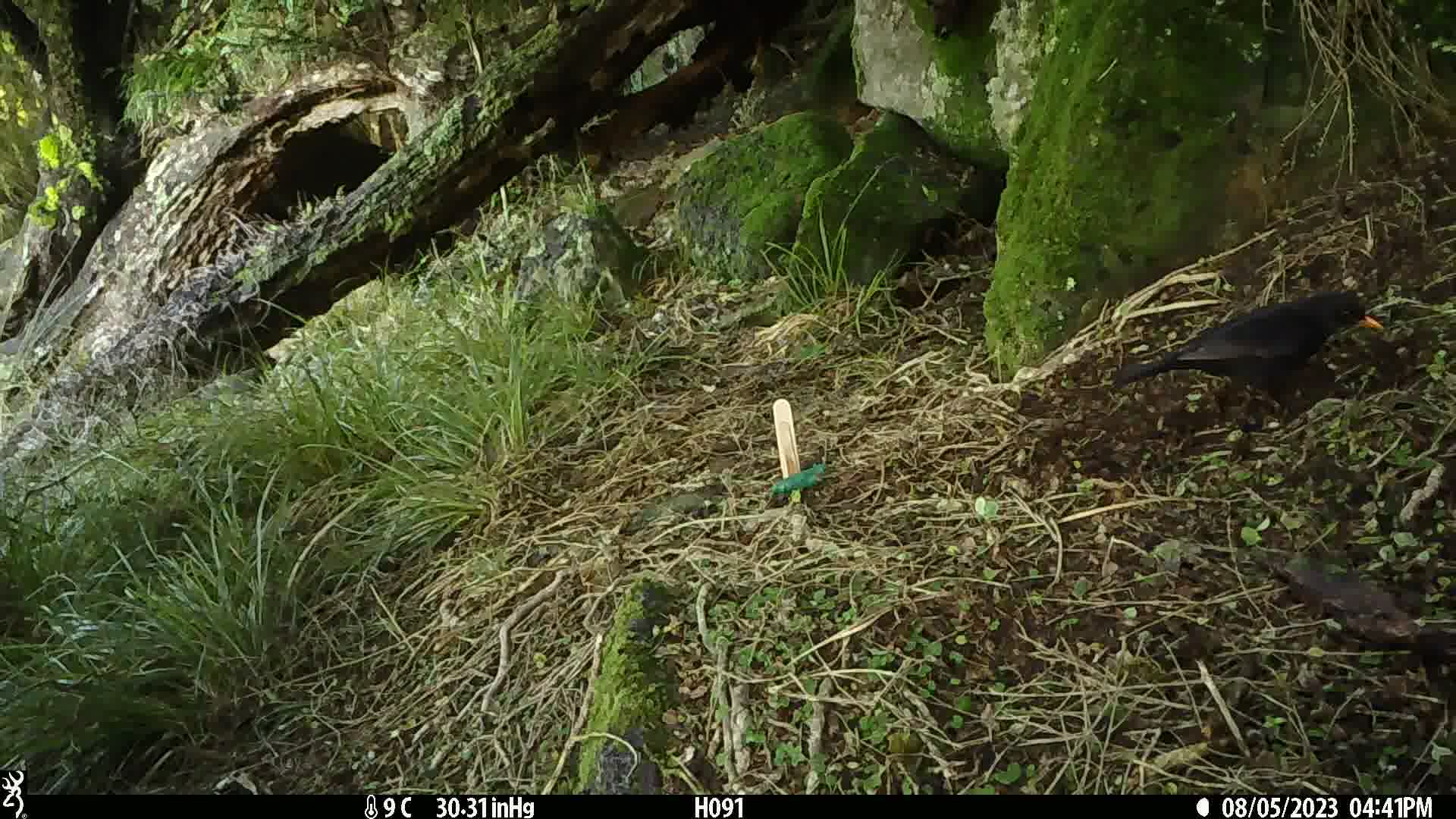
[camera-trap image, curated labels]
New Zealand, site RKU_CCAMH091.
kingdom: Animalia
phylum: Chordata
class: Aves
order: Passeriformes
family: Turdidae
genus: Turdus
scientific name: Turdus merula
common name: eurasian blackbird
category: blackbird